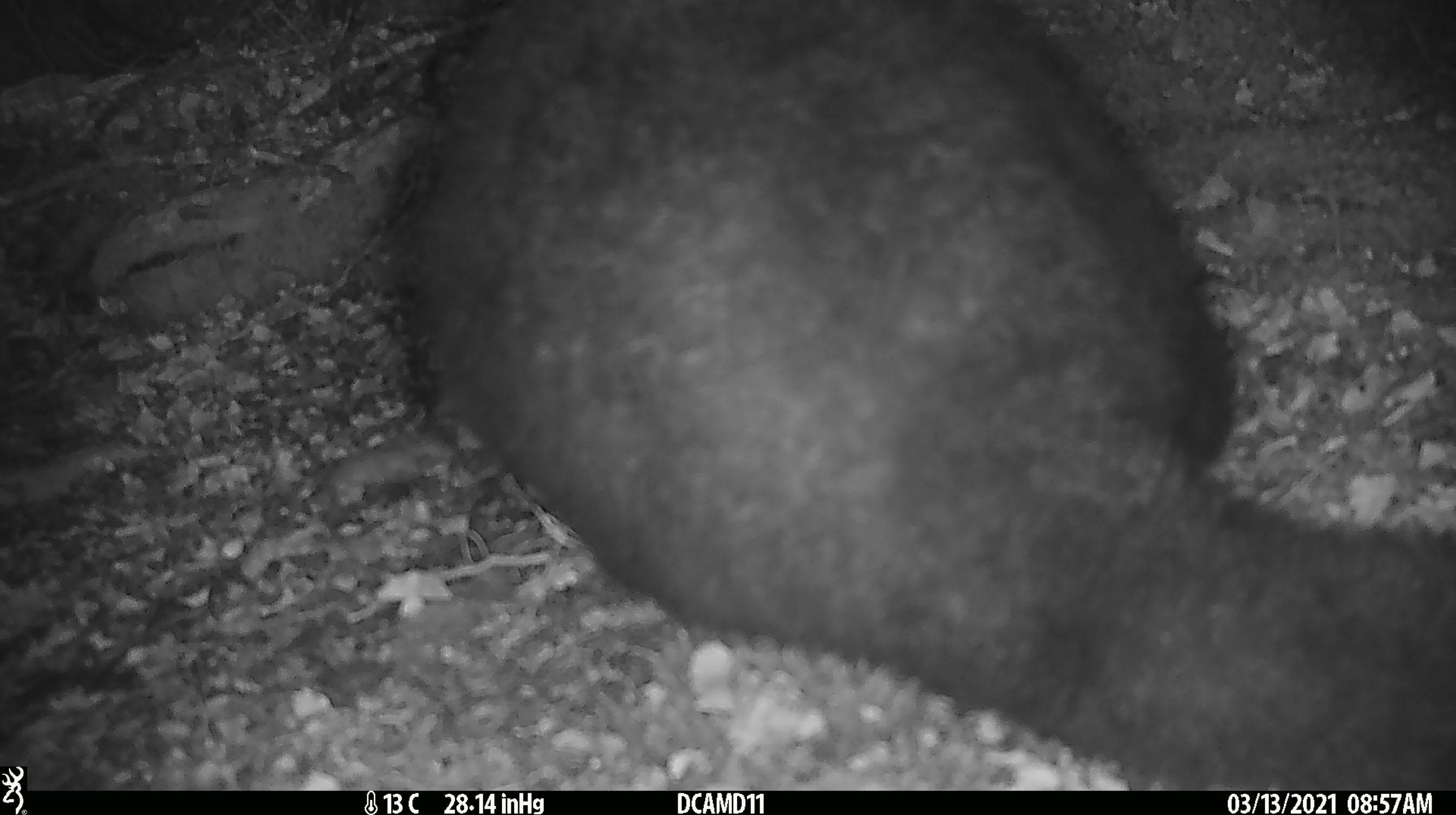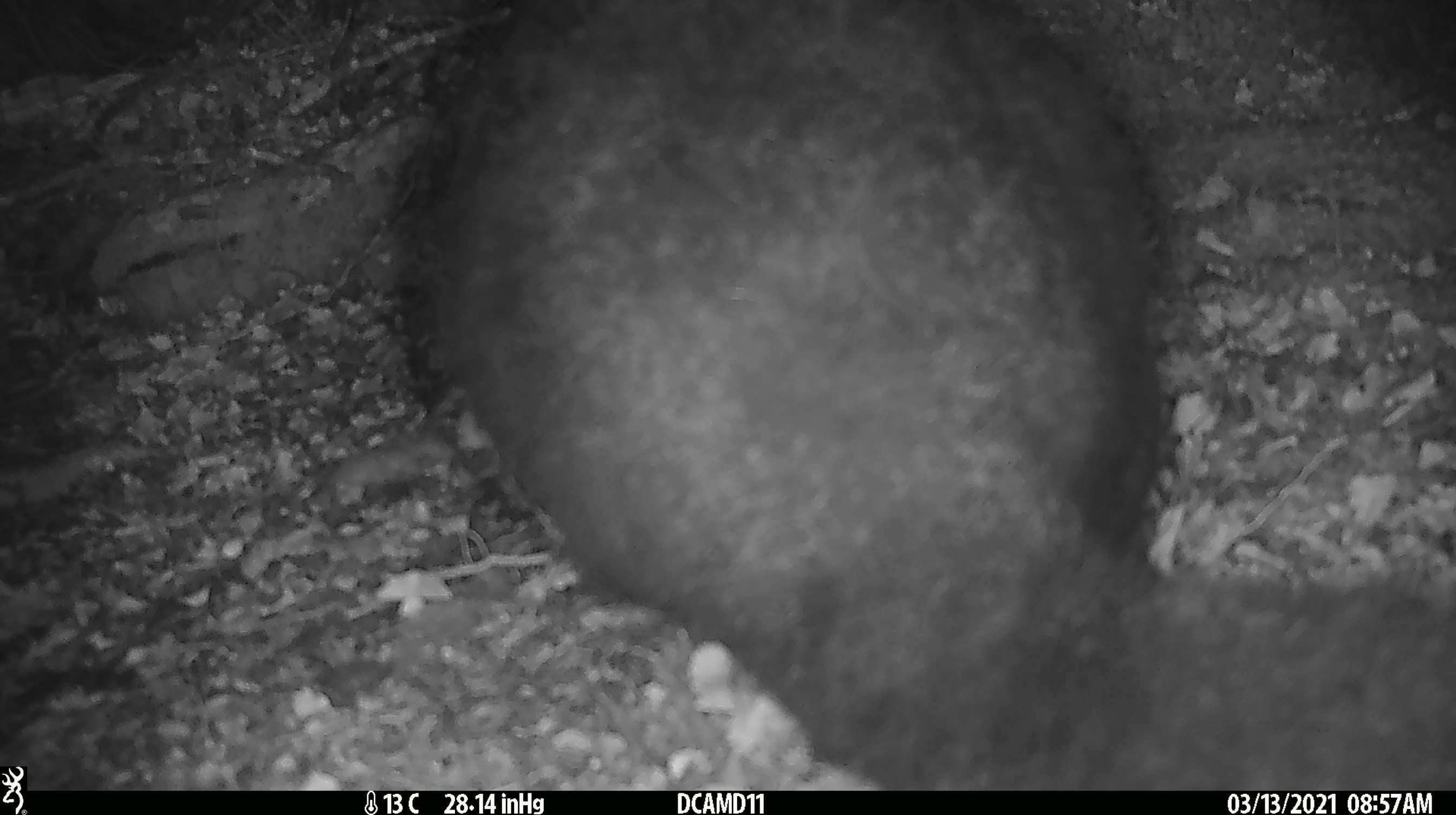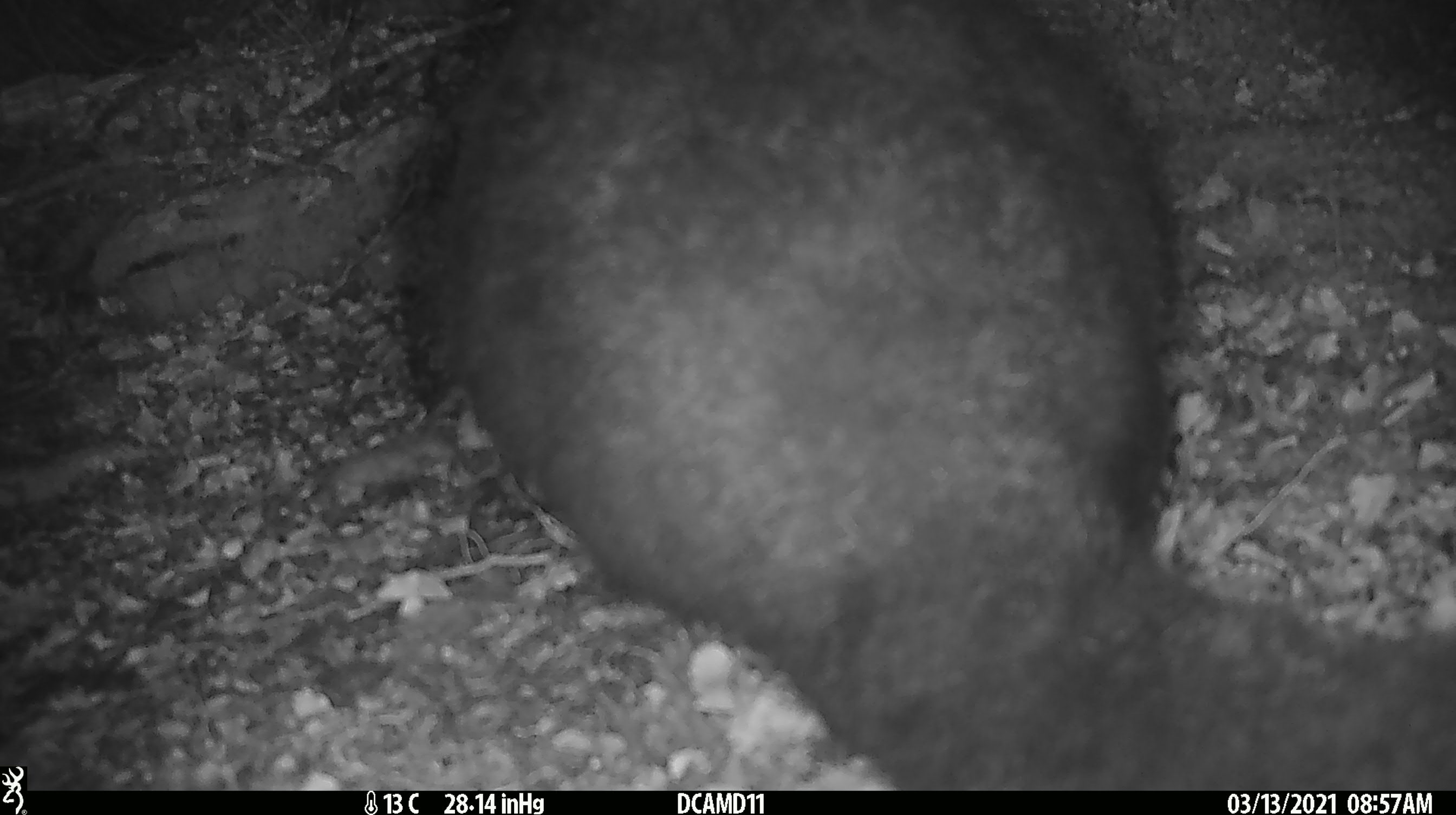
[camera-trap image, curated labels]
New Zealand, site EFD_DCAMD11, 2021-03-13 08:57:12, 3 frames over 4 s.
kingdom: Animalia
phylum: Chordata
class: Mammalia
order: Diprotodontia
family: Phalangeridae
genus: Trichosurus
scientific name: Trichosurus vulpecula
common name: common brushtail possum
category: possum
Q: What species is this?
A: Possum (common brushtail possum) (Trichosurus vulpecula).